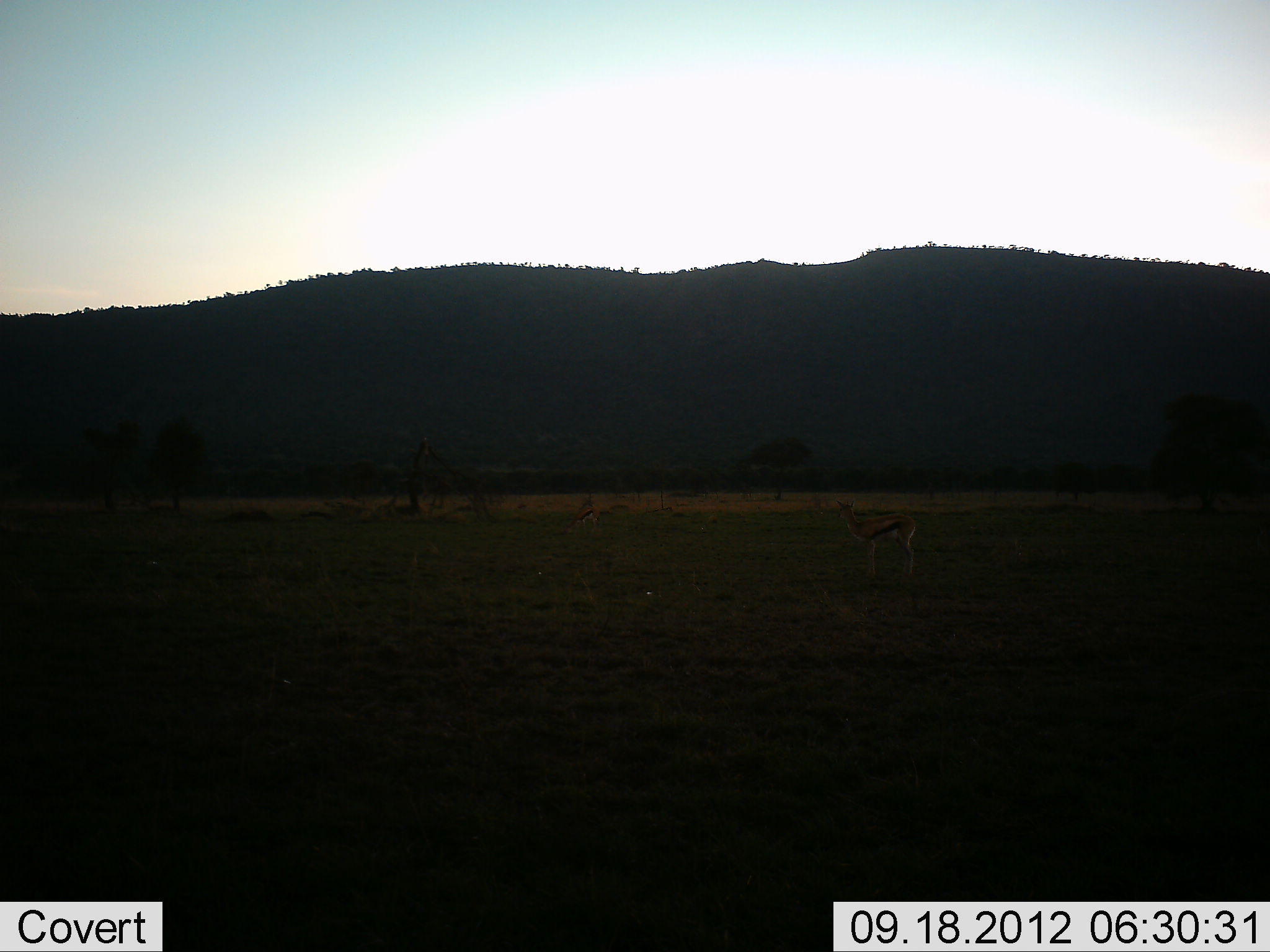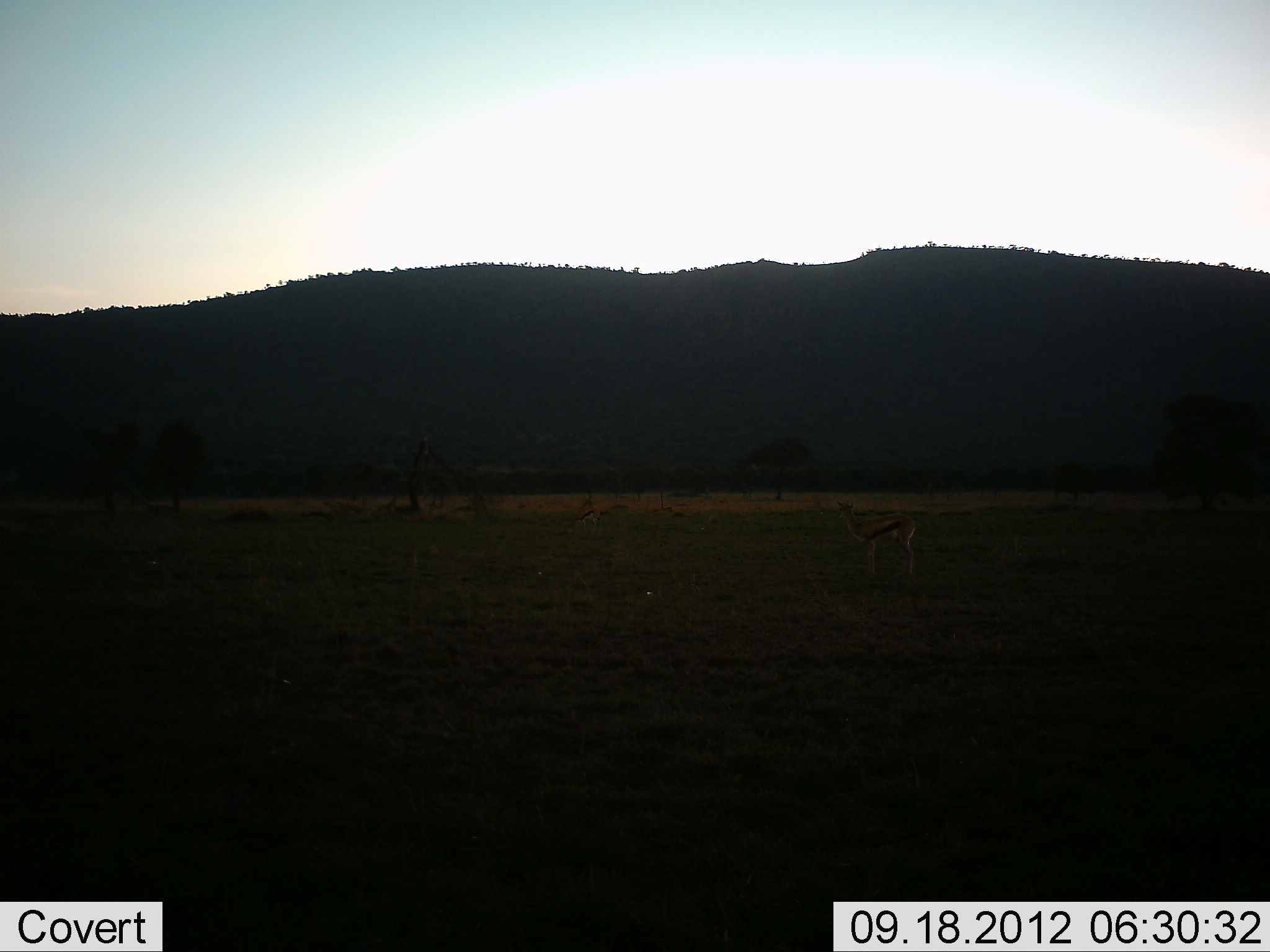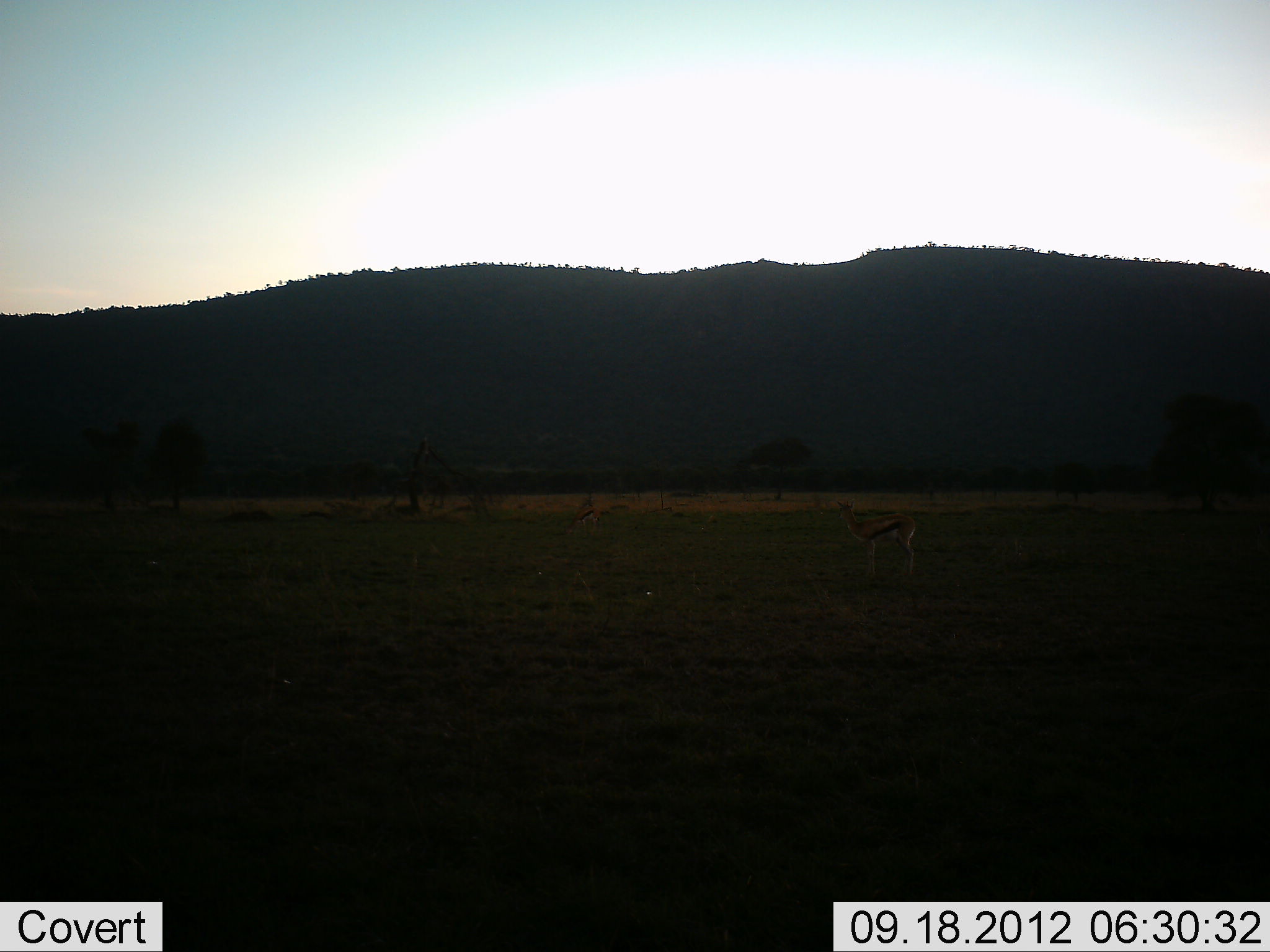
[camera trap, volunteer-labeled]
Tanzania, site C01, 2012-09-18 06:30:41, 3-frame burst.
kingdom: Animalia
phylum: Chordata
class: Mammalia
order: Artiodactyla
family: Bovidae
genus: Eudorcas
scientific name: Eudorcas thomsonii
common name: thomson's gazelle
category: gazellethomsons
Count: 2.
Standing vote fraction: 100%.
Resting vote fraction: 0%.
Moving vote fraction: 0%.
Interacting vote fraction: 0%.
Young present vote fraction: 0%.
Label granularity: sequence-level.